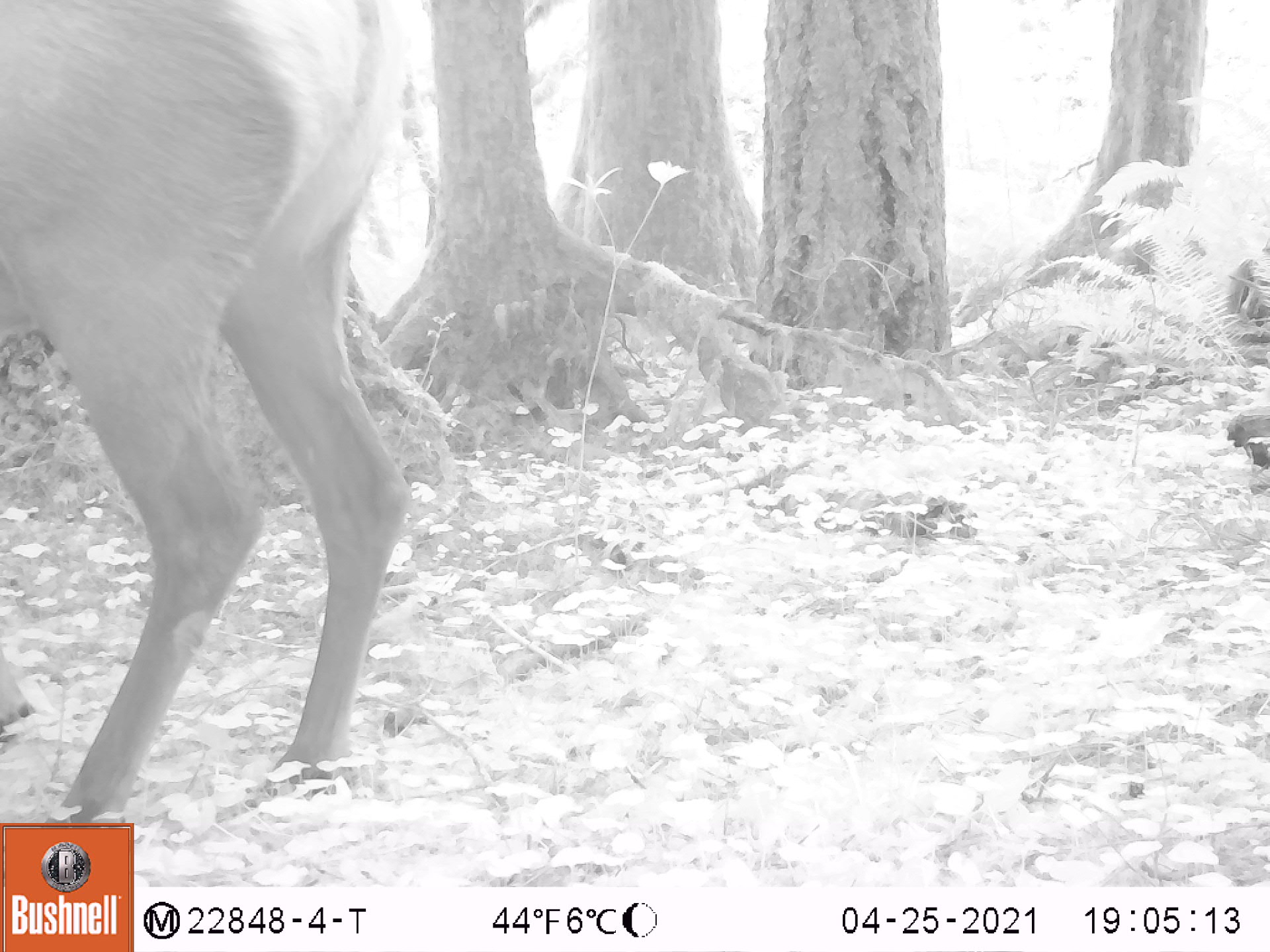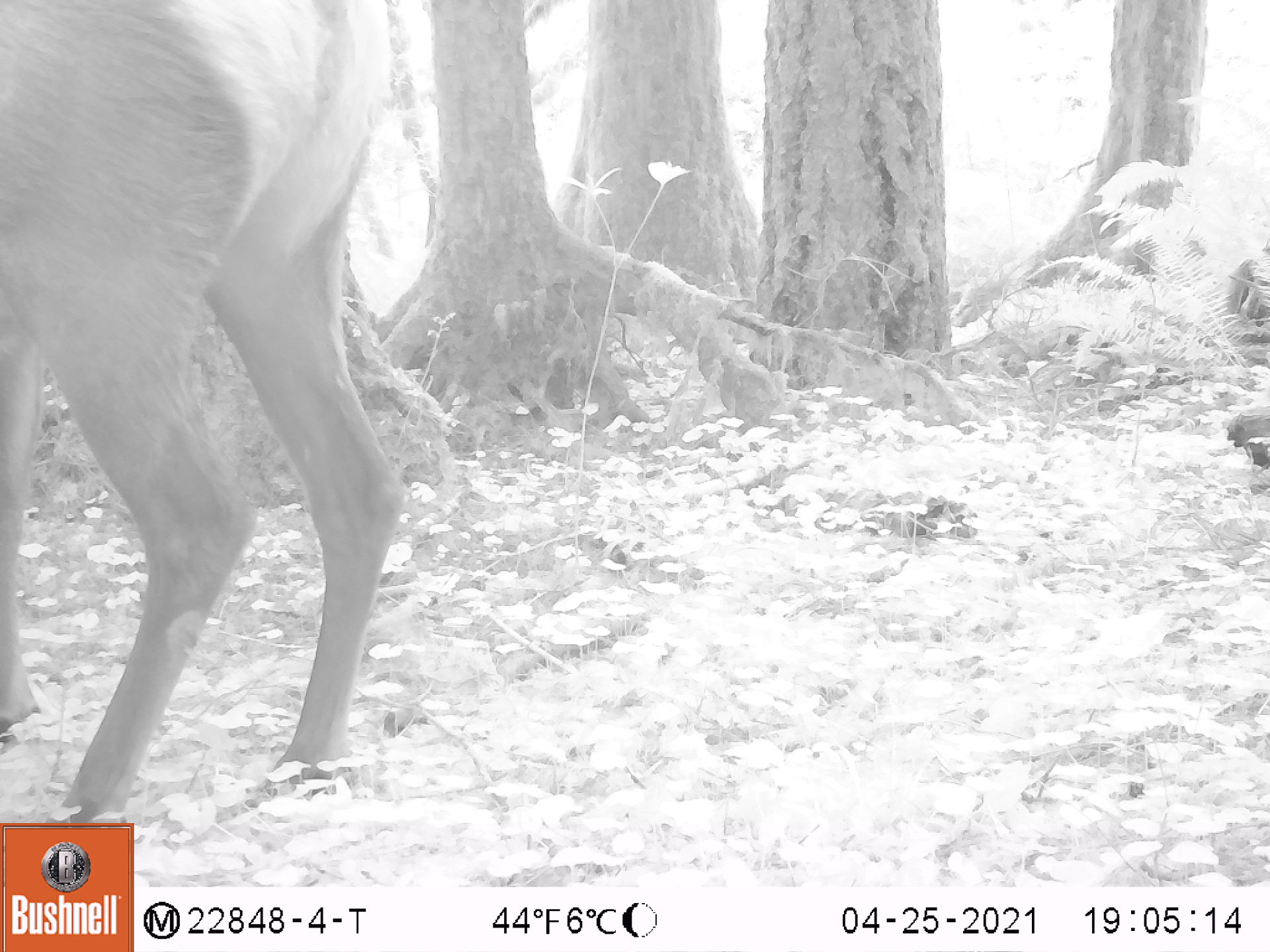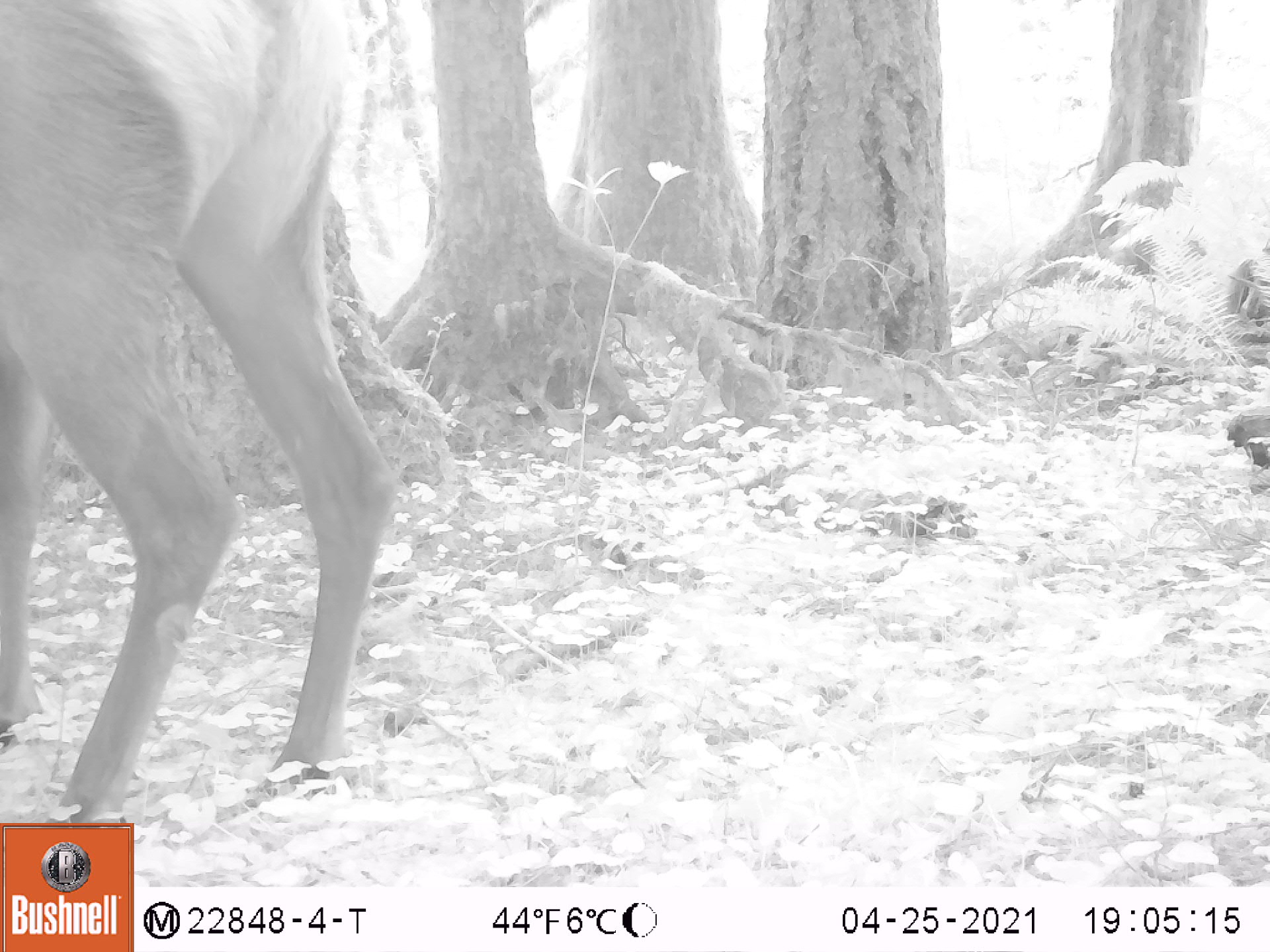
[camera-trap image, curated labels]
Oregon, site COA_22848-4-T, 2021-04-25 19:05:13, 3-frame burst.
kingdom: Animalia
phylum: Chordata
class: Mammalia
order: Artiodactyla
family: Cervidae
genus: Cervus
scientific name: Cervus canadensis roosevelti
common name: roosevelt elk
Roosevelt elk (Cervus canadensis roosevelti).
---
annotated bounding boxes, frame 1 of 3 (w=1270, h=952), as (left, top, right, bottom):
roosevelt elk: (4, 3, 417, 816)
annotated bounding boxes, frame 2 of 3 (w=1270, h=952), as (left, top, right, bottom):
roosevelt elk: (2, 4, 412, 816)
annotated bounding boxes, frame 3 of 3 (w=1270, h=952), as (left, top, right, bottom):
roosevelt elk: (2, 3, 405, 814)